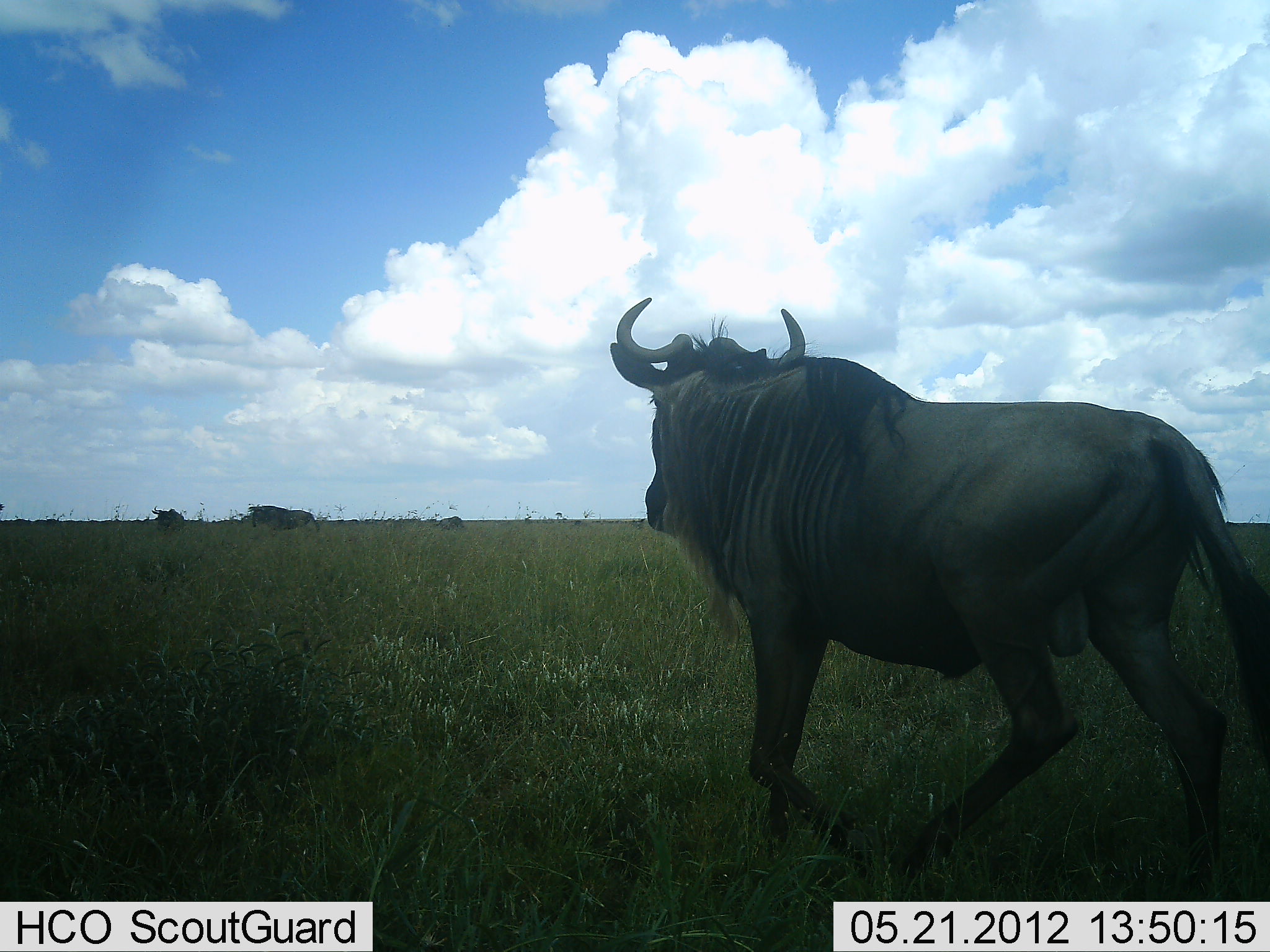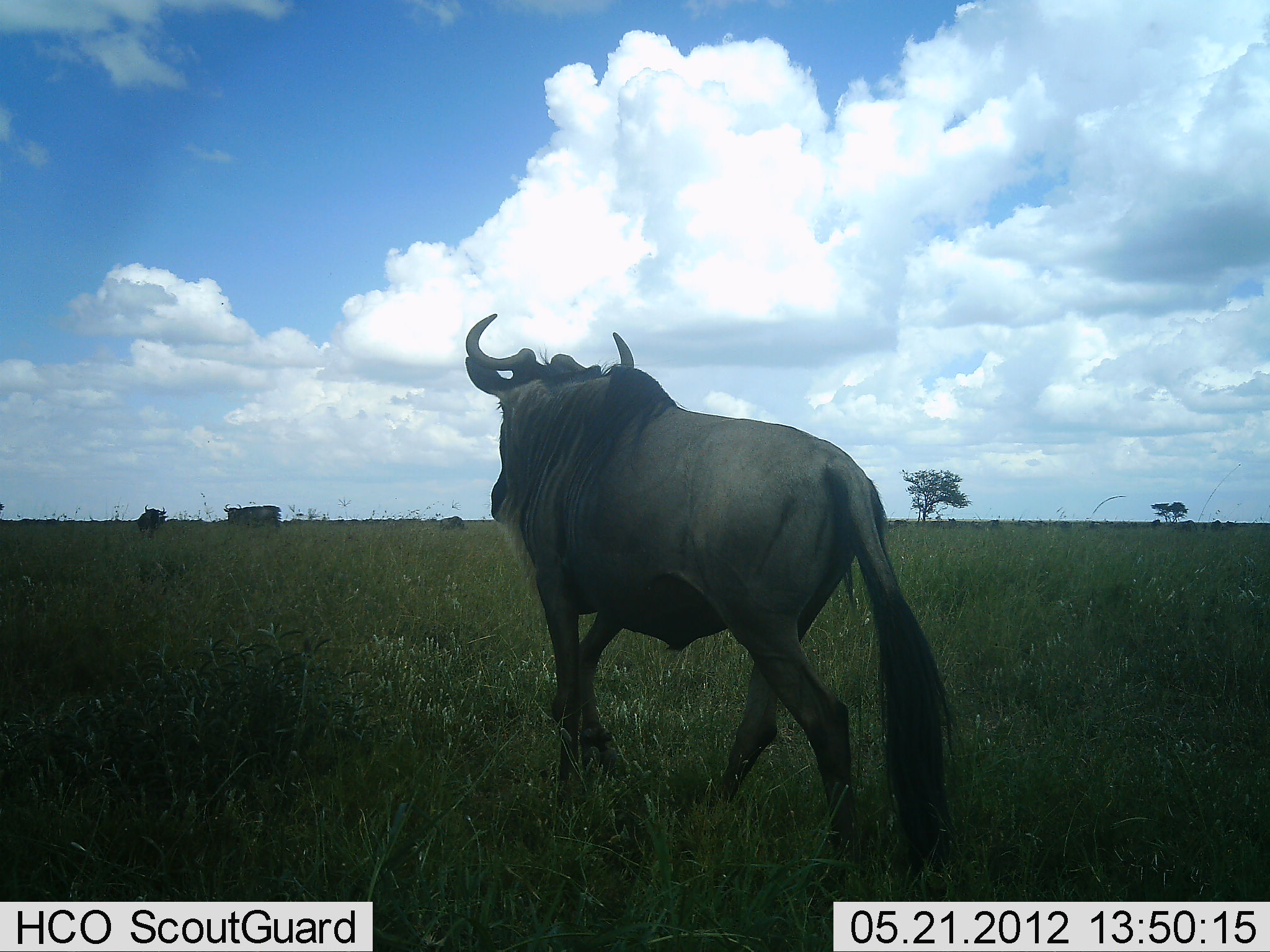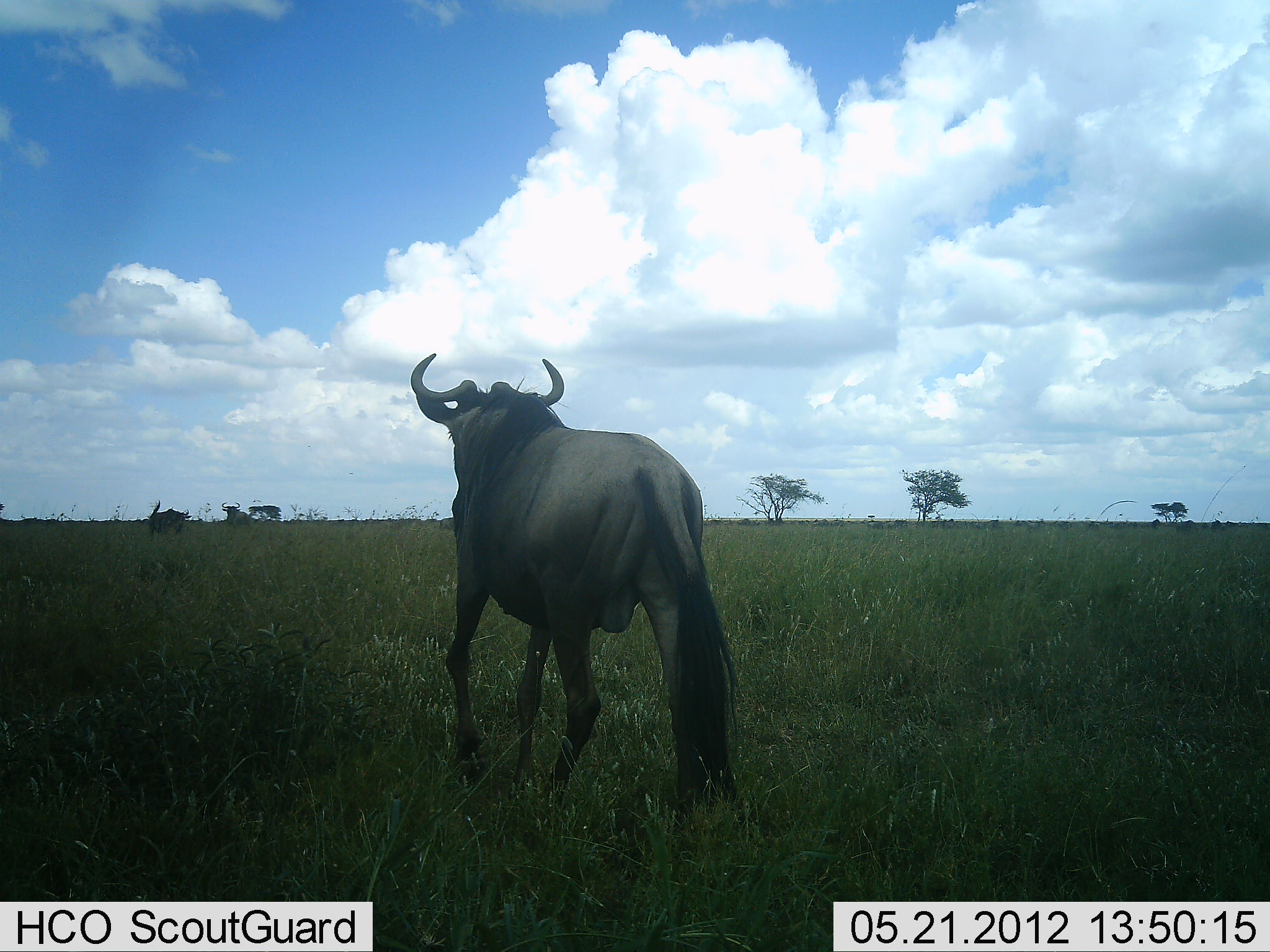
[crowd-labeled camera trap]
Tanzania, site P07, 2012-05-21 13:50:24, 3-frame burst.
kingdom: Animalia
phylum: Chordata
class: Mammalia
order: Artiodactyla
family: Bovidae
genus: Connochaetes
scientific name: Connochaetes taurinus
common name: blue wildebeest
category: wildebeest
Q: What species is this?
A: Wildebeest (blue wildebeest) (Connochaetes taurinus).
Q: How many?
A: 4.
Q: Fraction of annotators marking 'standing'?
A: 19%.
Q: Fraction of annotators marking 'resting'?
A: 0%.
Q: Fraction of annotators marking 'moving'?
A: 95%.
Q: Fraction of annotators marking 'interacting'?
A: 10%.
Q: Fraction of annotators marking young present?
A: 0%.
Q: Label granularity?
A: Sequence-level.